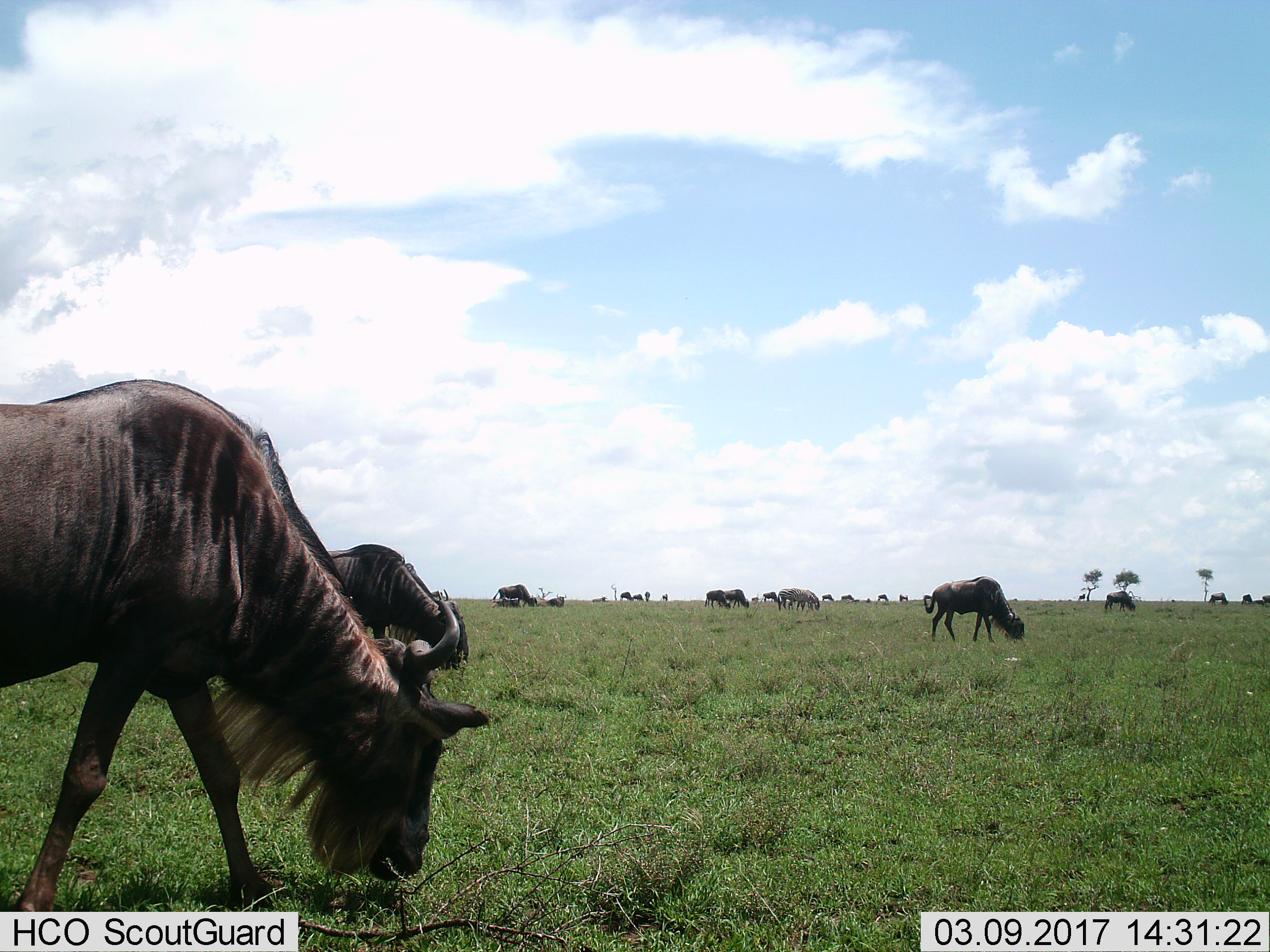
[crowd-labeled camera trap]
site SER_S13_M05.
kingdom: Animalia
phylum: Chordata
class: Mammalia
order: Artiodactyla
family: Bovidae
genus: Connochaetes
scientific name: Connochaetes taurinus taurinus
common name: blue wildebeest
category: wildebeestblue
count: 11-50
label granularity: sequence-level